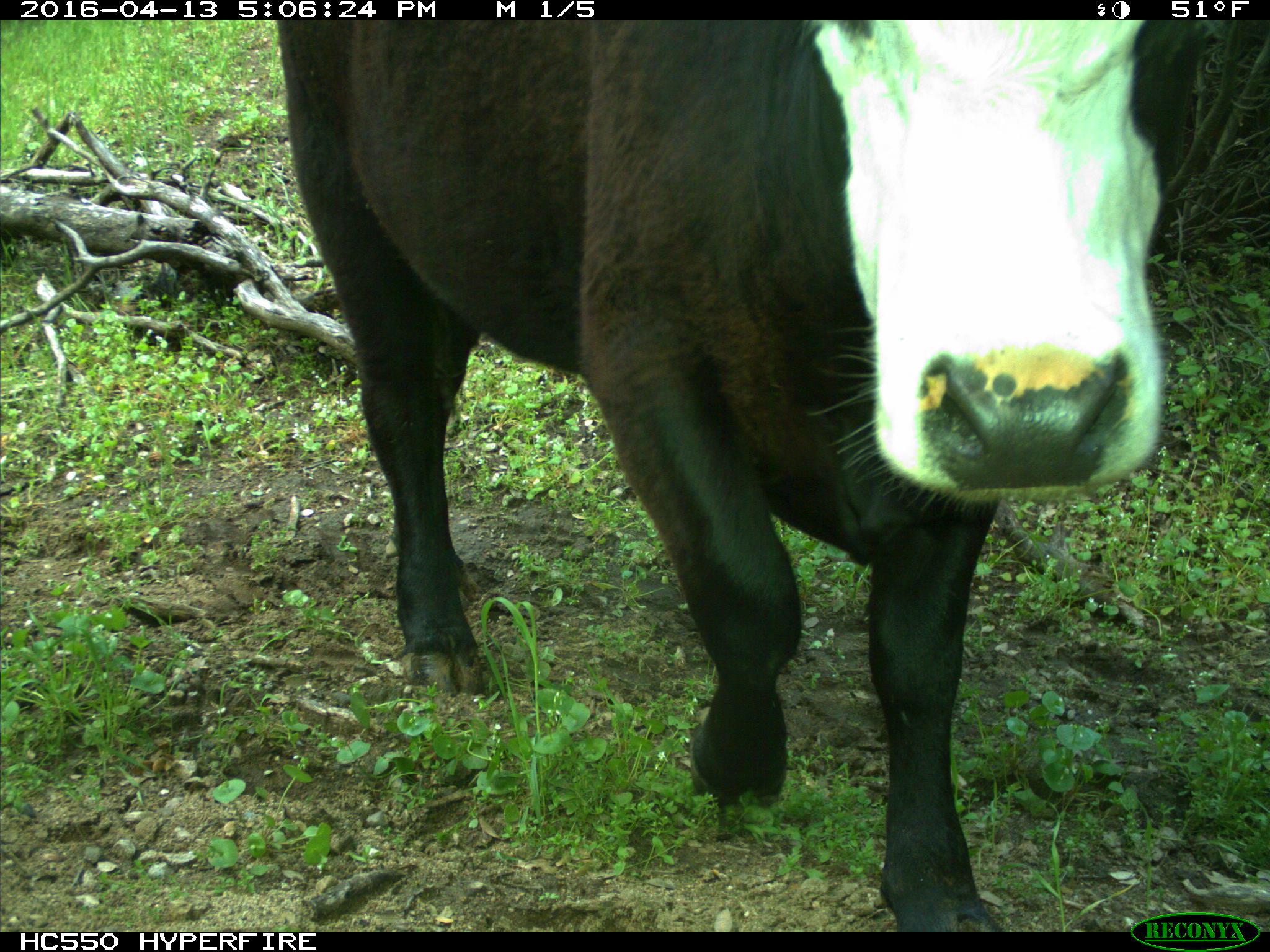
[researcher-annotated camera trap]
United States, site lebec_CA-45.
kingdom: Animalia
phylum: Chordata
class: Mammalia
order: Artiodactyla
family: Bovidae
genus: Bos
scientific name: Bos taurus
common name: domestic cow